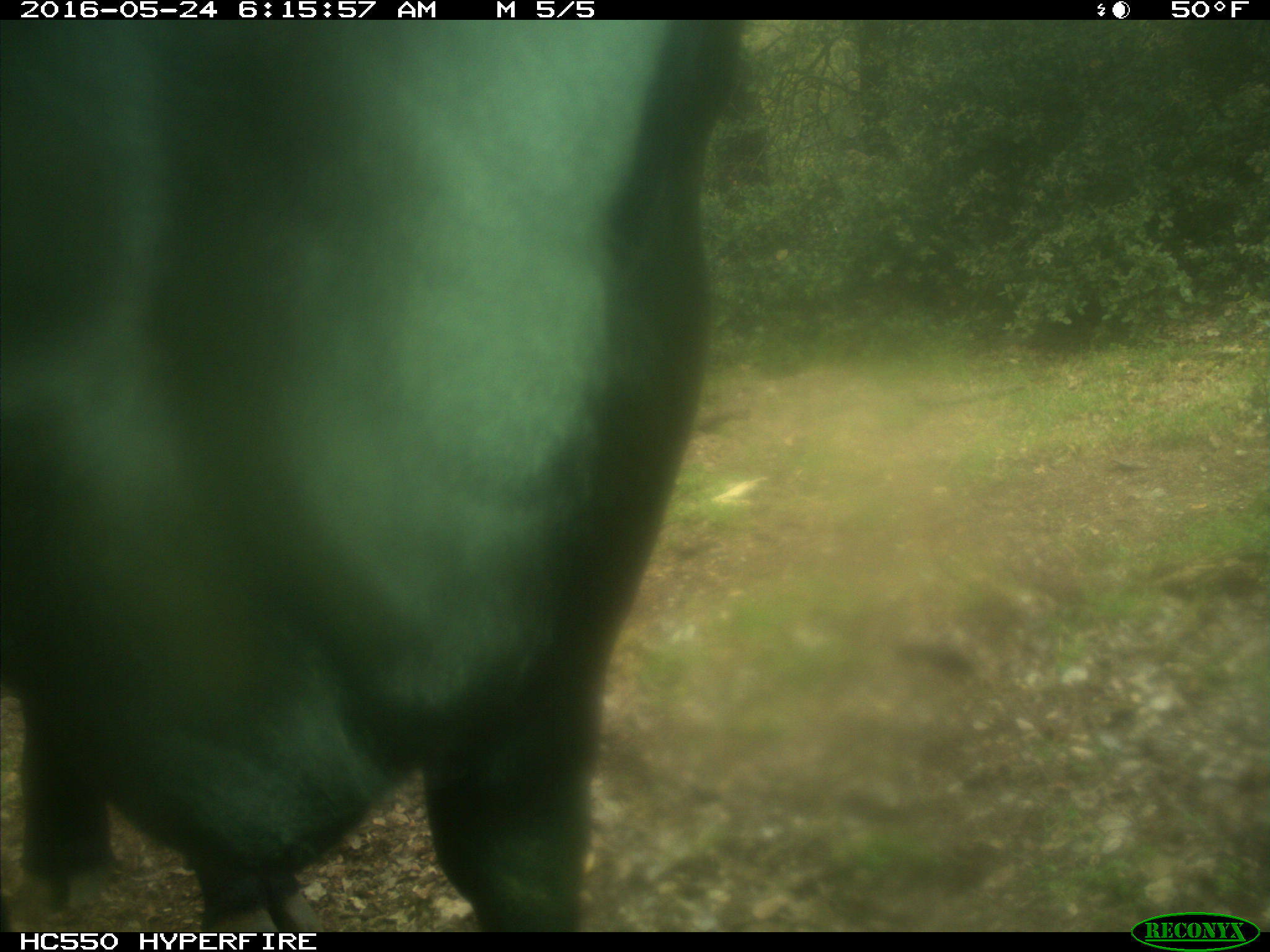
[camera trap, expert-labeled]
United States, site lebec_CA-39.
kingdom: Animalia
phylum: Chordata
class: Mammalia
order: Artiodactyla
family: Bovidae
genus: Bos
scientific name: Bos taurus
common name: domestic cow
Bos taurus (domestic cow).